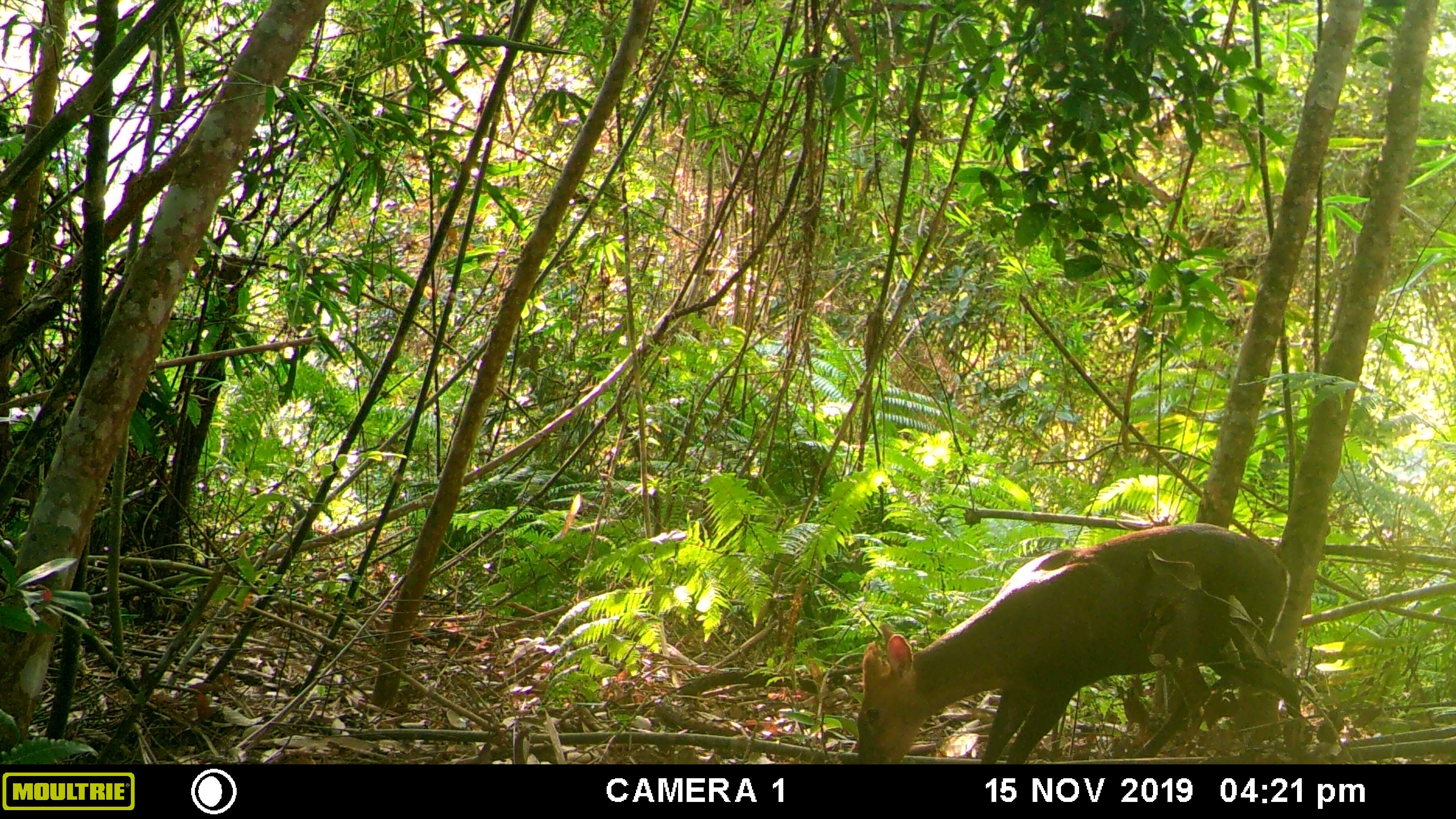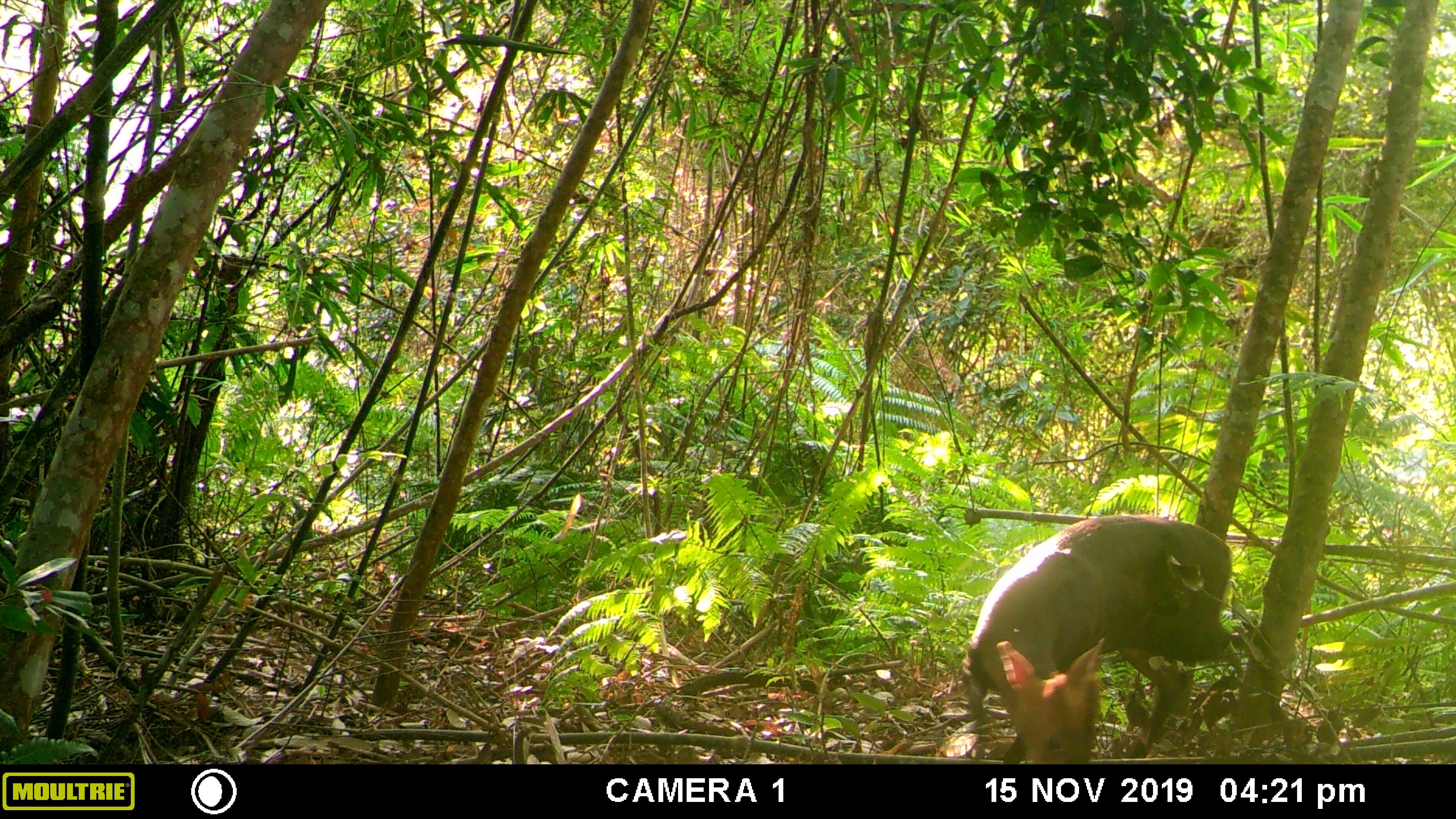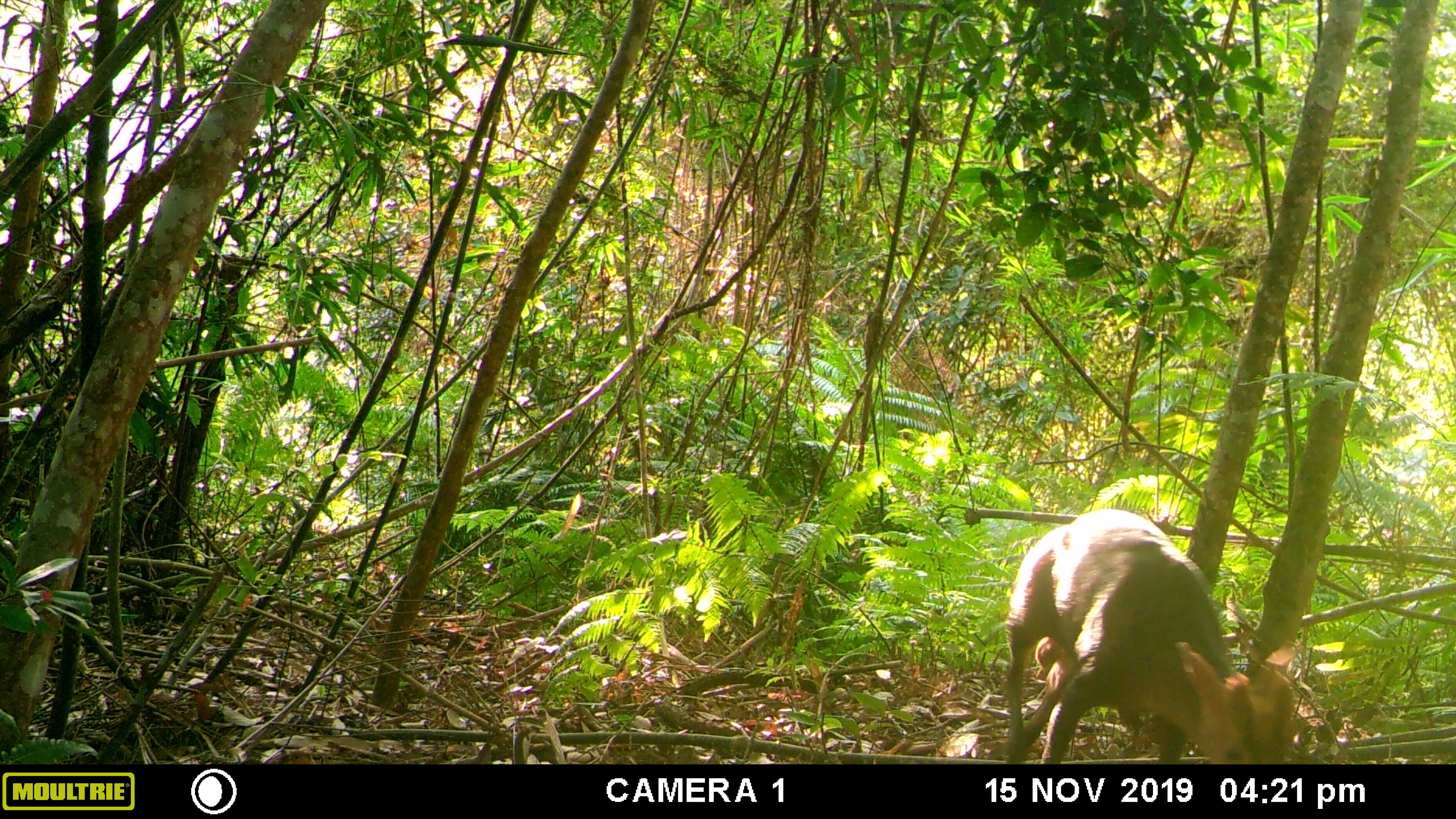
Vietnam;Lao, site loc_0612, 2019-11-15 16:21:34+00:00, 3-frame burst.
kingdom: Animalia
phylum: Chordata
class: Mammalia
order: Artiodactyla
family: Cervidae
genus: Muntiacus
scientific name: Muntiacus rooseveltorum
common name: roosevelt's muntjac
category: roosevelts muntjac group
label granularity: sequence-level